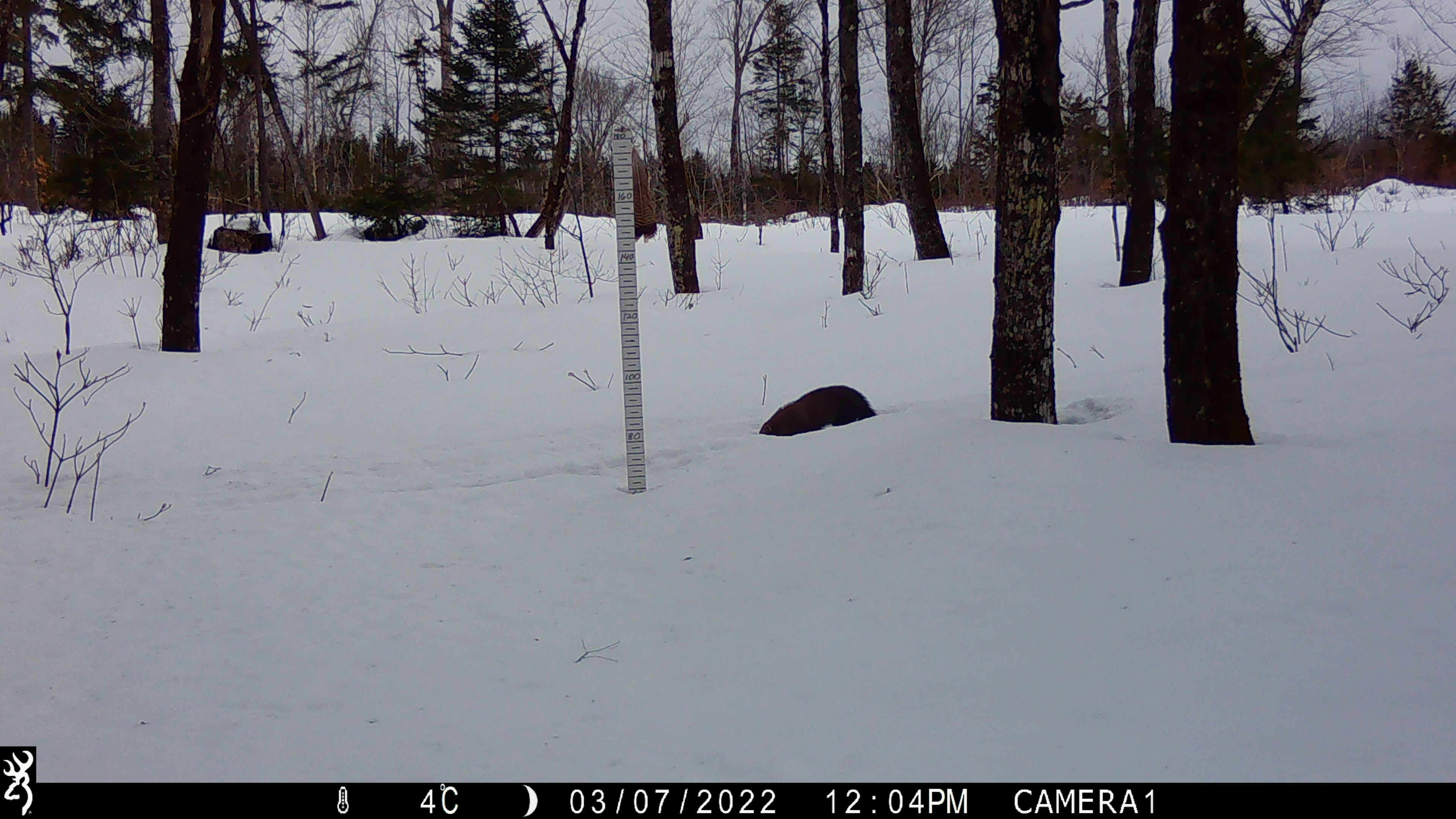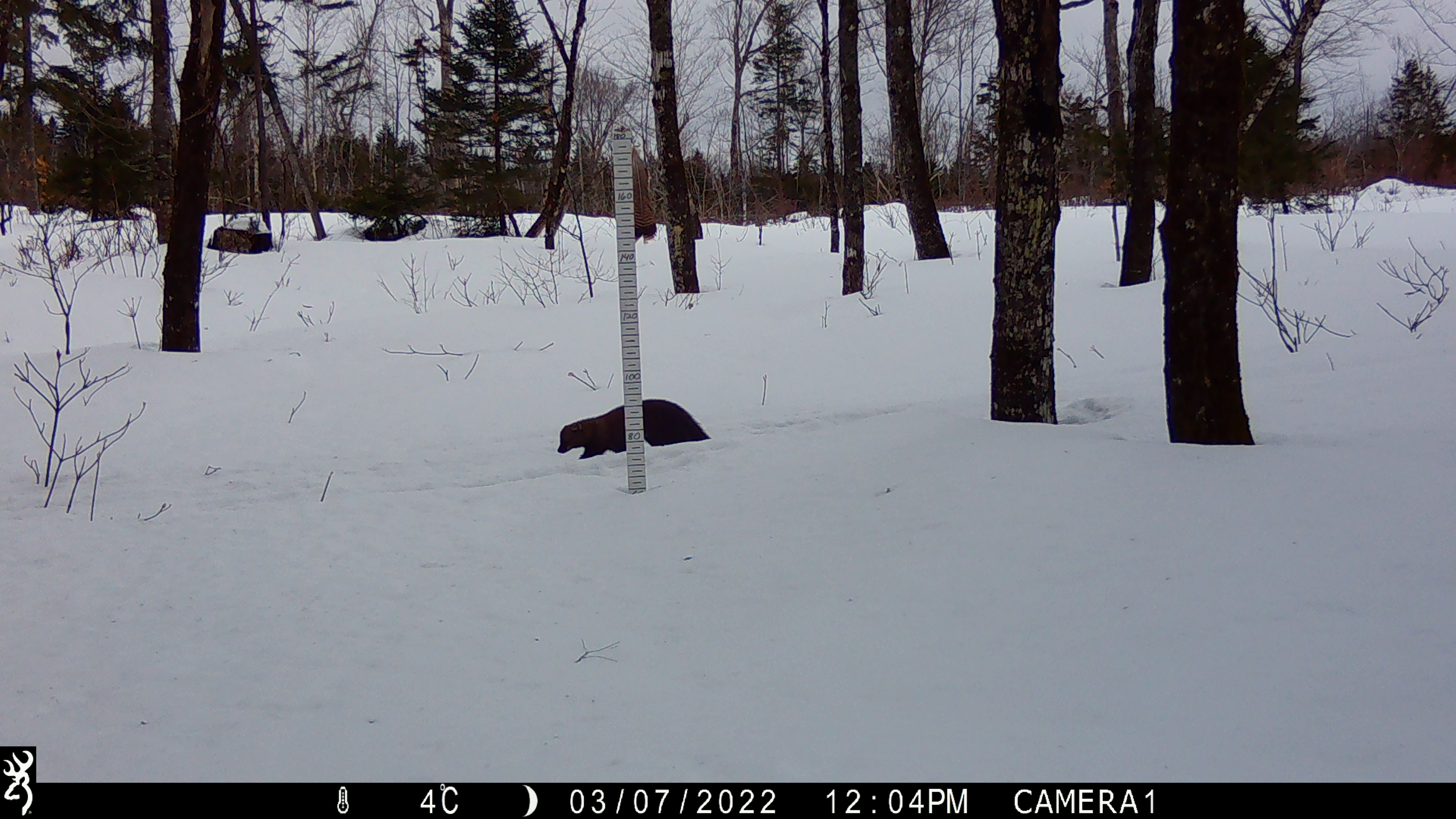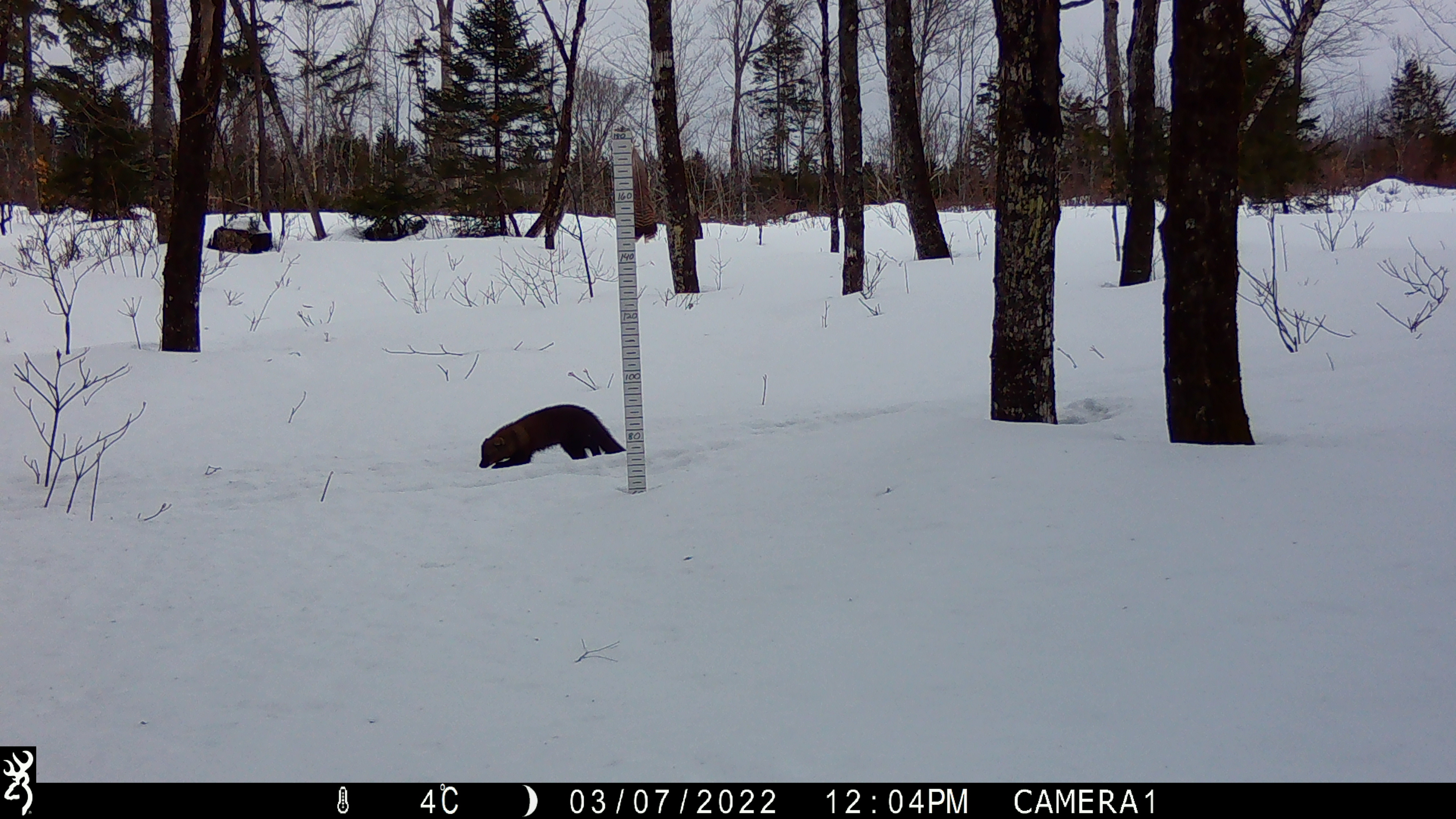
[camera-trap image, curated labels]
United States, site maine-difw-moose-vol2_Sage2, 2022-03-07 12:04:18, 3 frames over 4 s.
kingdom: Animalia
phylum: Chordata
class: Mammalia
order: Carnivora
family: Mustelidae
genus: Pekania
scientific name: Pekania pennanti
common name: fisher